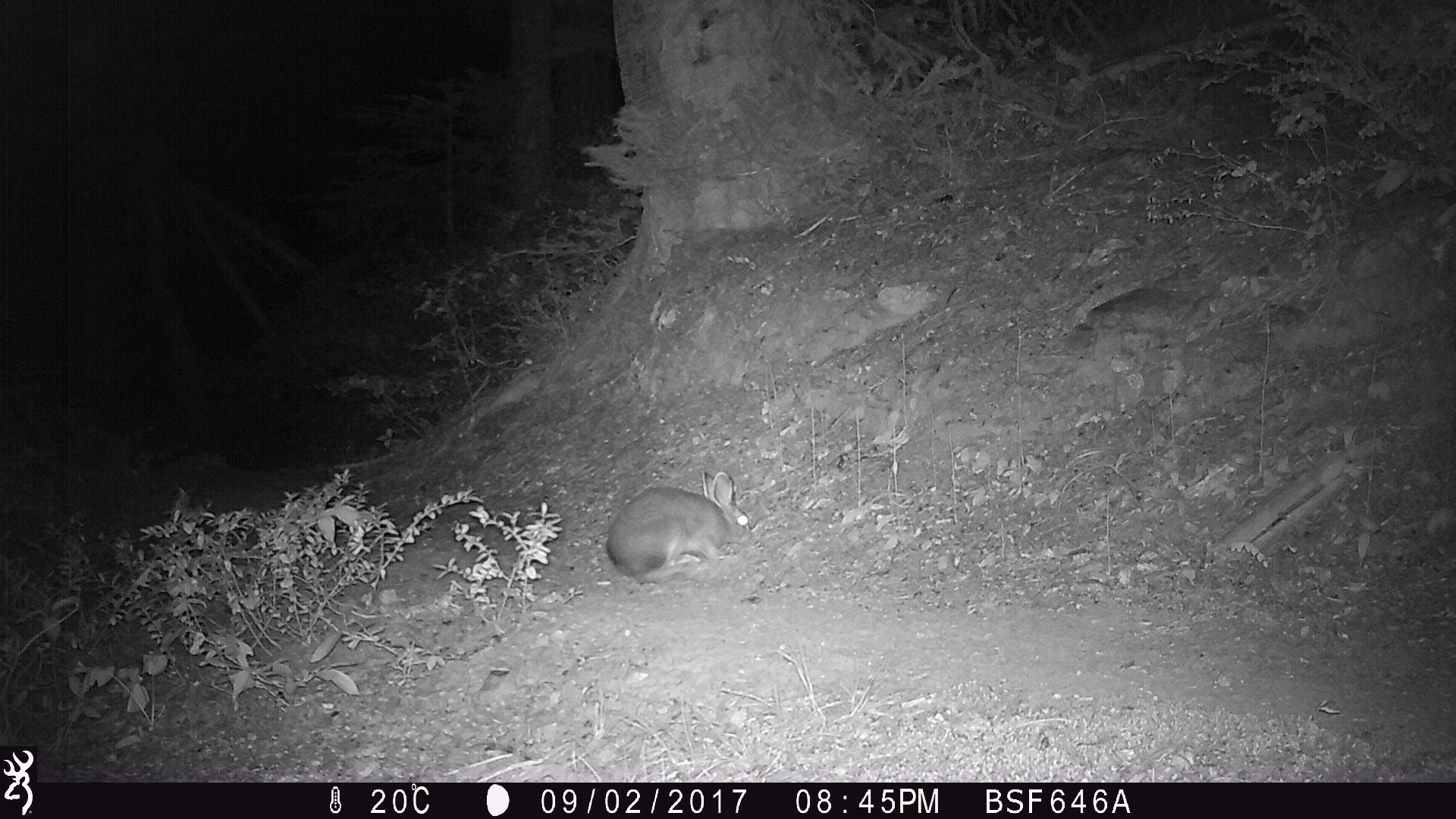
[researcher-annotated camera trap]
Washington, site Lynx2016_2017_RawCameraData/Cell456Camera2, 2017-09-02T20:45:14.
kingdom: Animalia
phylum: Chordata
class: Mammalia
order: Lagomorpha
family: Leporidae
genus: Lepus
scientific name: Lepus americanus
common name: snowshoe hare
Lepus americanus (snowshoe hare). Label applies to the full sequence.